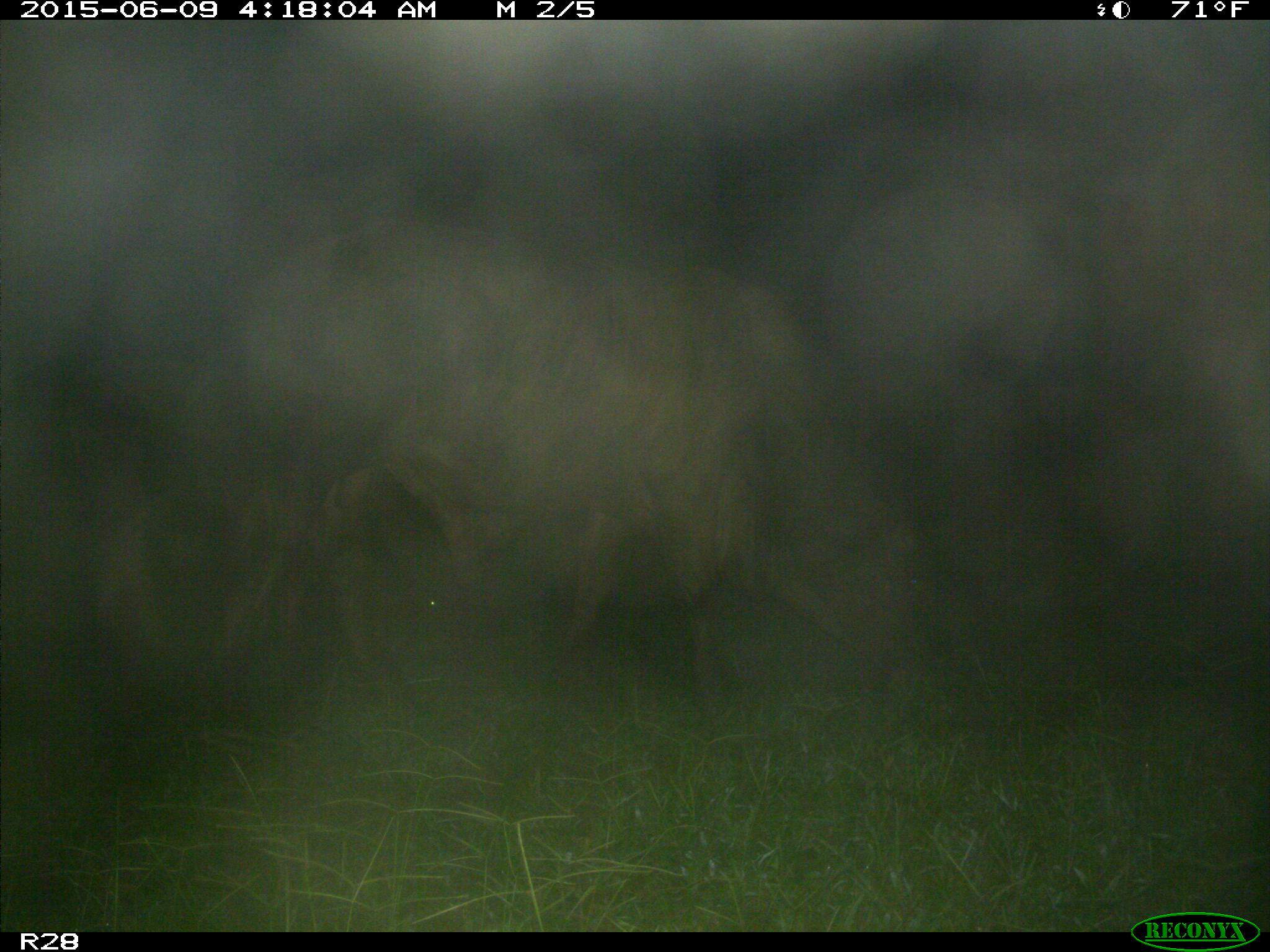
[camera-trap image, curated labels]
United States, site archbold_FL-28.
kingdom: Animalia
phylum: Chordata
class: Mammalia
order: Artiodactyla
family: Bovidae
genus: Bos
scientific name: Bos taurus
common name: domestic cow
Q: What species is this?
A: Bos taurus (domestic cow).